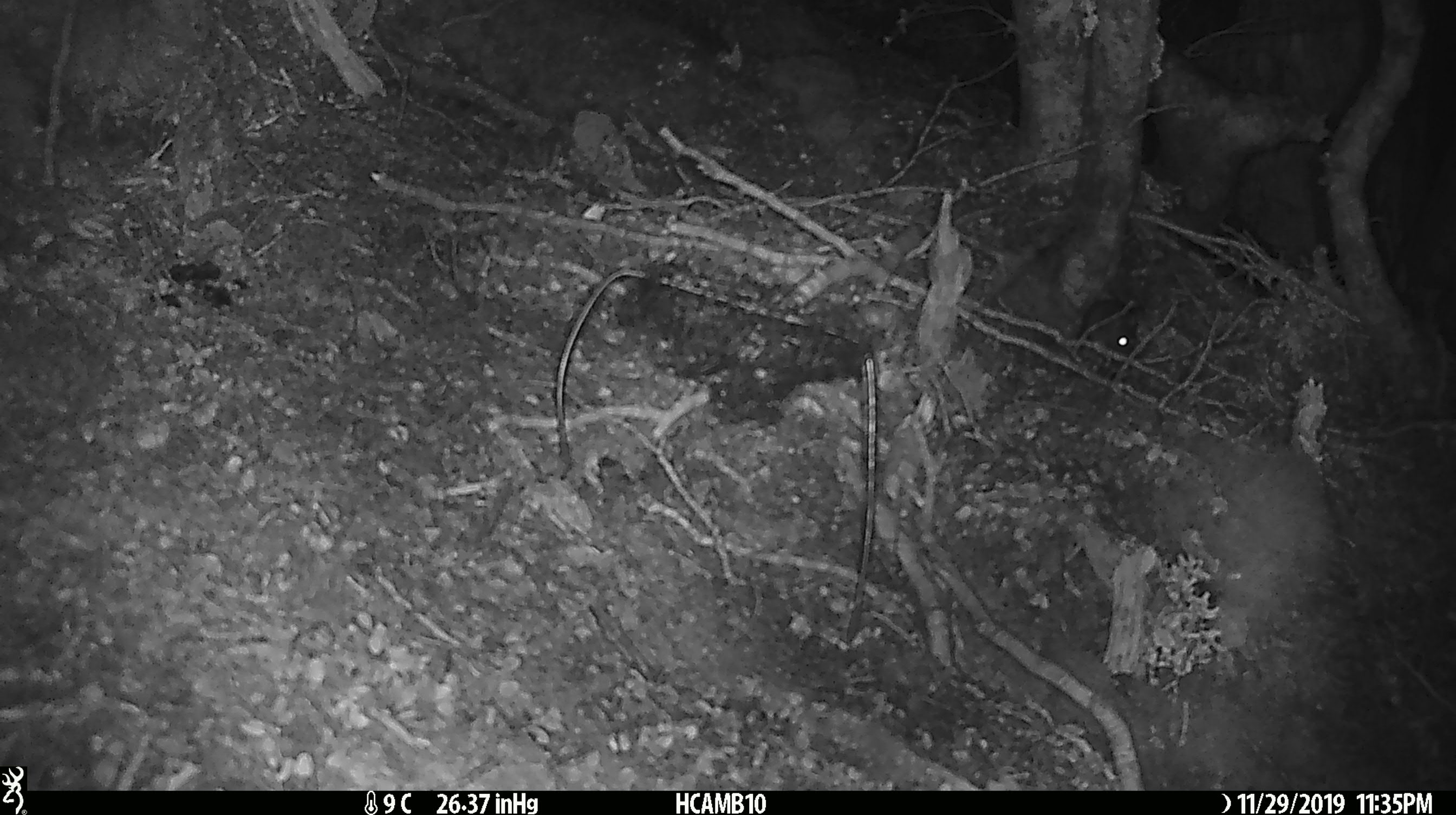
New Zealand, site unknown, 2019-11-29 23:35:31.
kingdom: Animalia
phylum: Chordata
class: Mammalia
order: Rodentia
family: Muridae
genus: Mus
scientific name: Mus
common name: mouse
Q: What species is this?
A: Mouse (Mus).